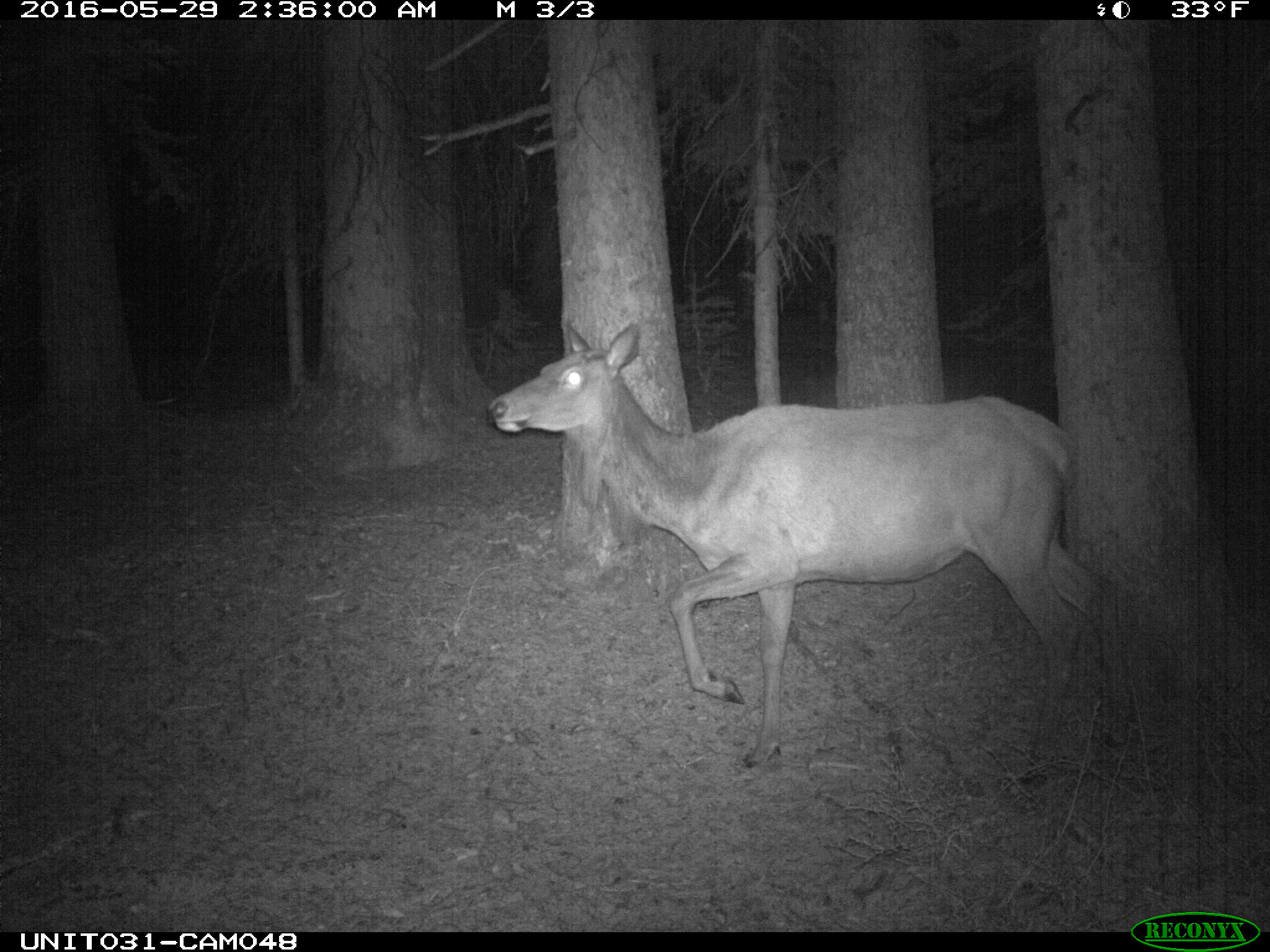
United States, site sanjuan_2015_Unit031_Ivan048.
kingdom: Animalia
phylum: Chordata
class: Mammalia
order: Artiodactyla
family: Cervidae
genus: Cervus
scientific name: Cervus elaphus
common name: red deer